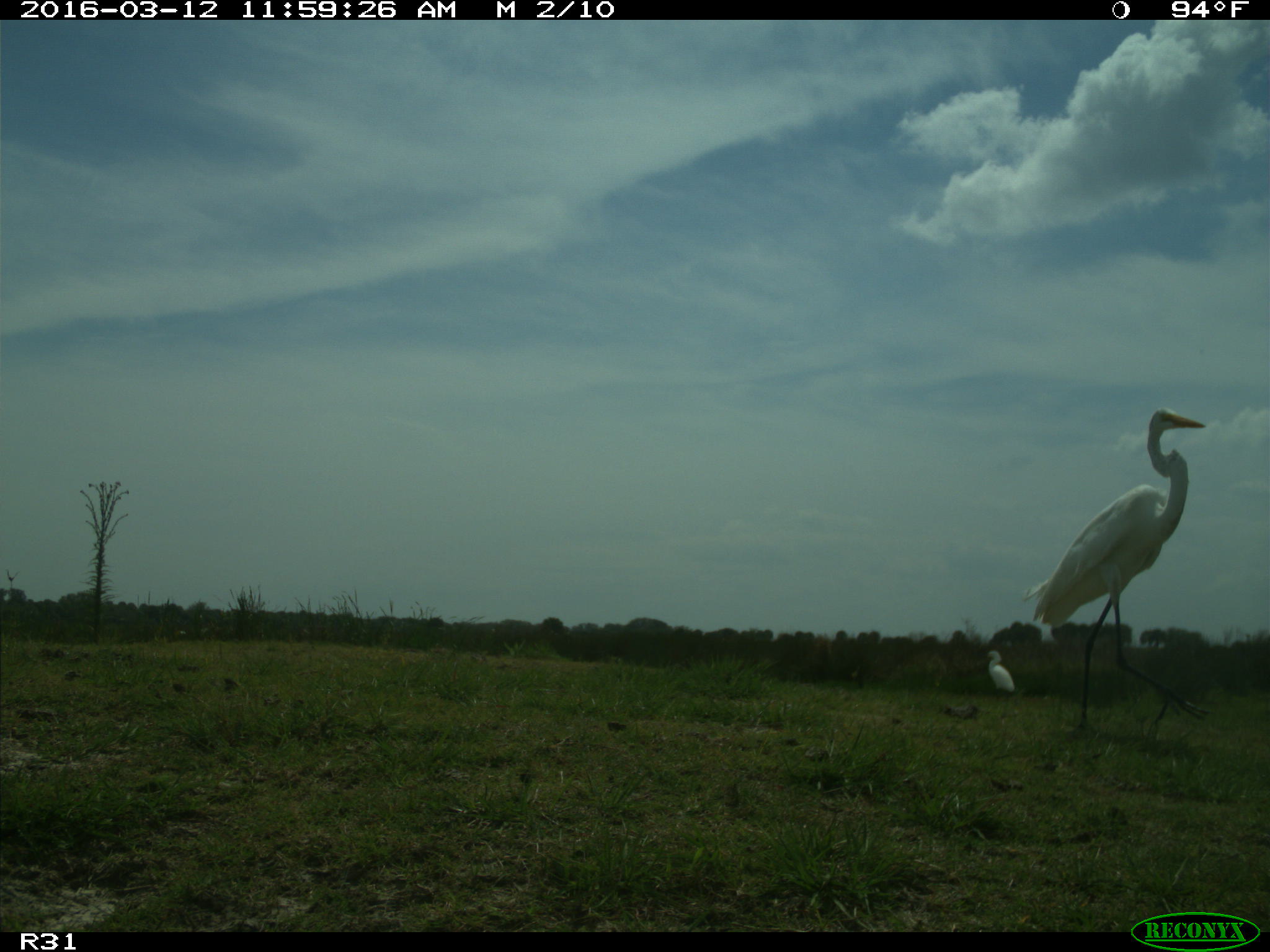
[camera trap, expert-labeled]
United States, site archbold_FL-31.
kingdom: Animalia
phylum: Chordata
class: Aves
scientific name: Aves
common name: birds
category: unidentified bird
Unidentified bird (birds) (Aves).